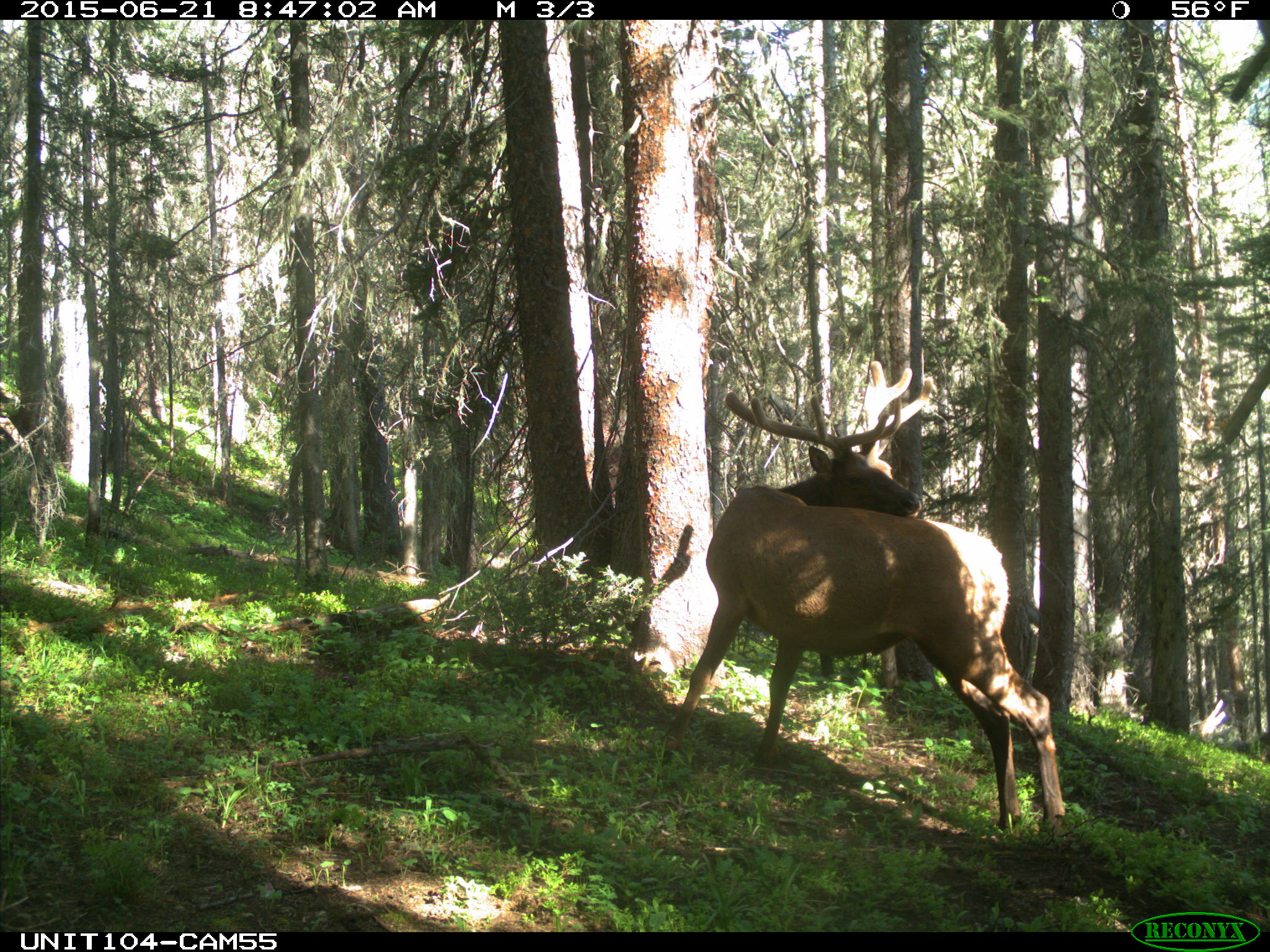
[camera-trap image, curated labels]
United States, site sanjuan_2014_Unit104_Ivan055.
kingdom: Animalia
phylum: Chordata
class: Mammalia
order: Artiodactyla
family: Cervidae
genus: Cervus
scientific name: Cervus elaphus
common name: red deer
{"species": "Cervus elaphus (red deer)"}